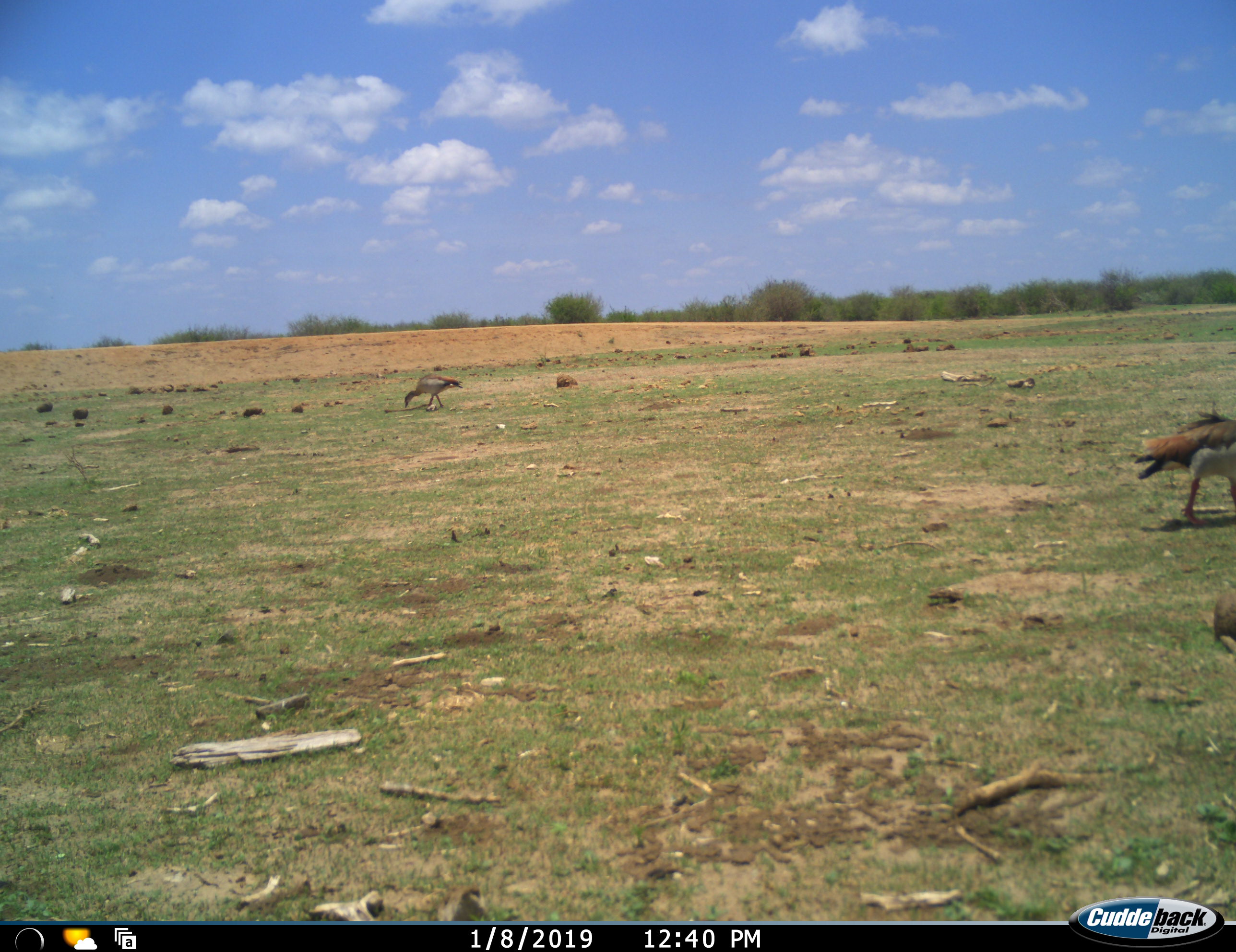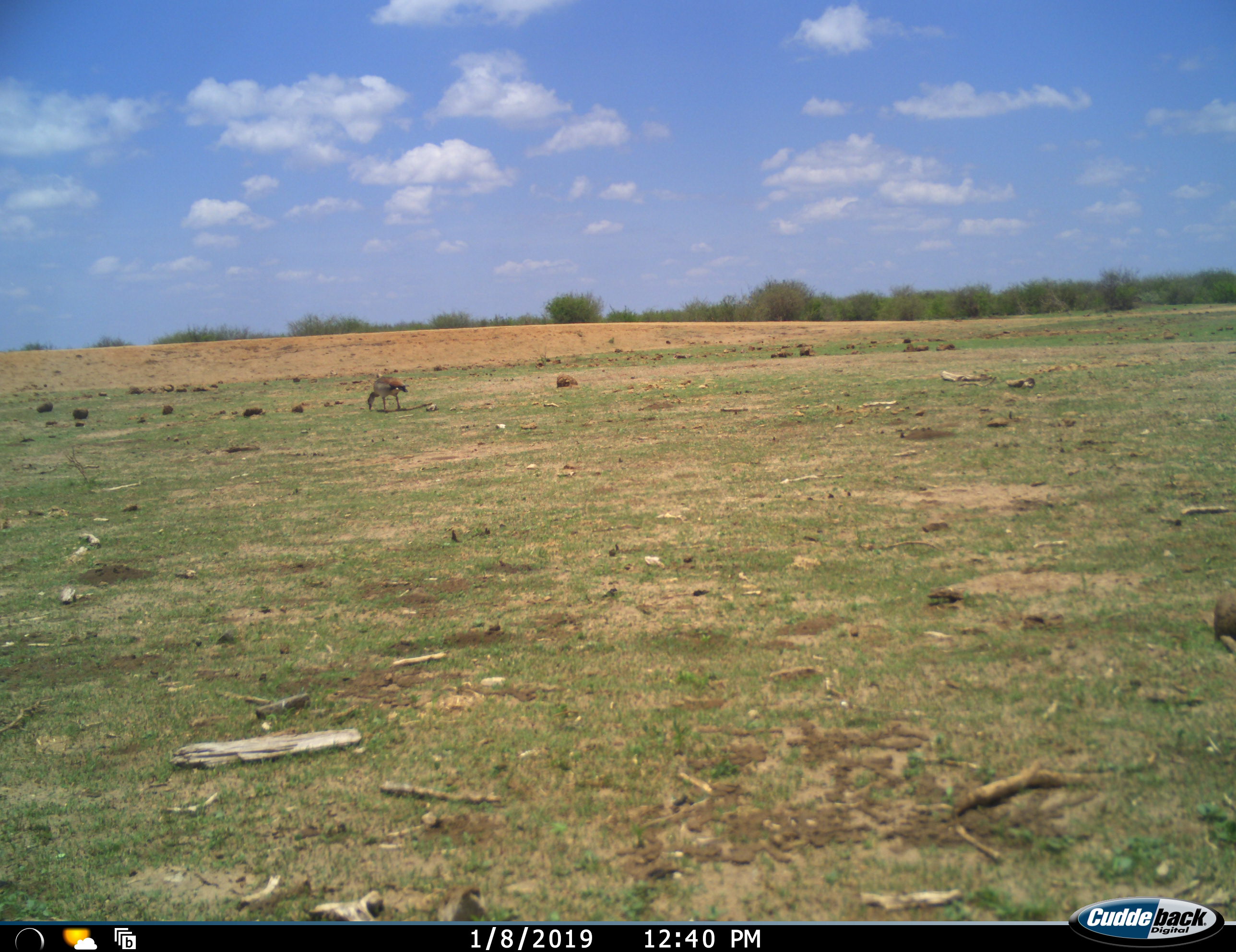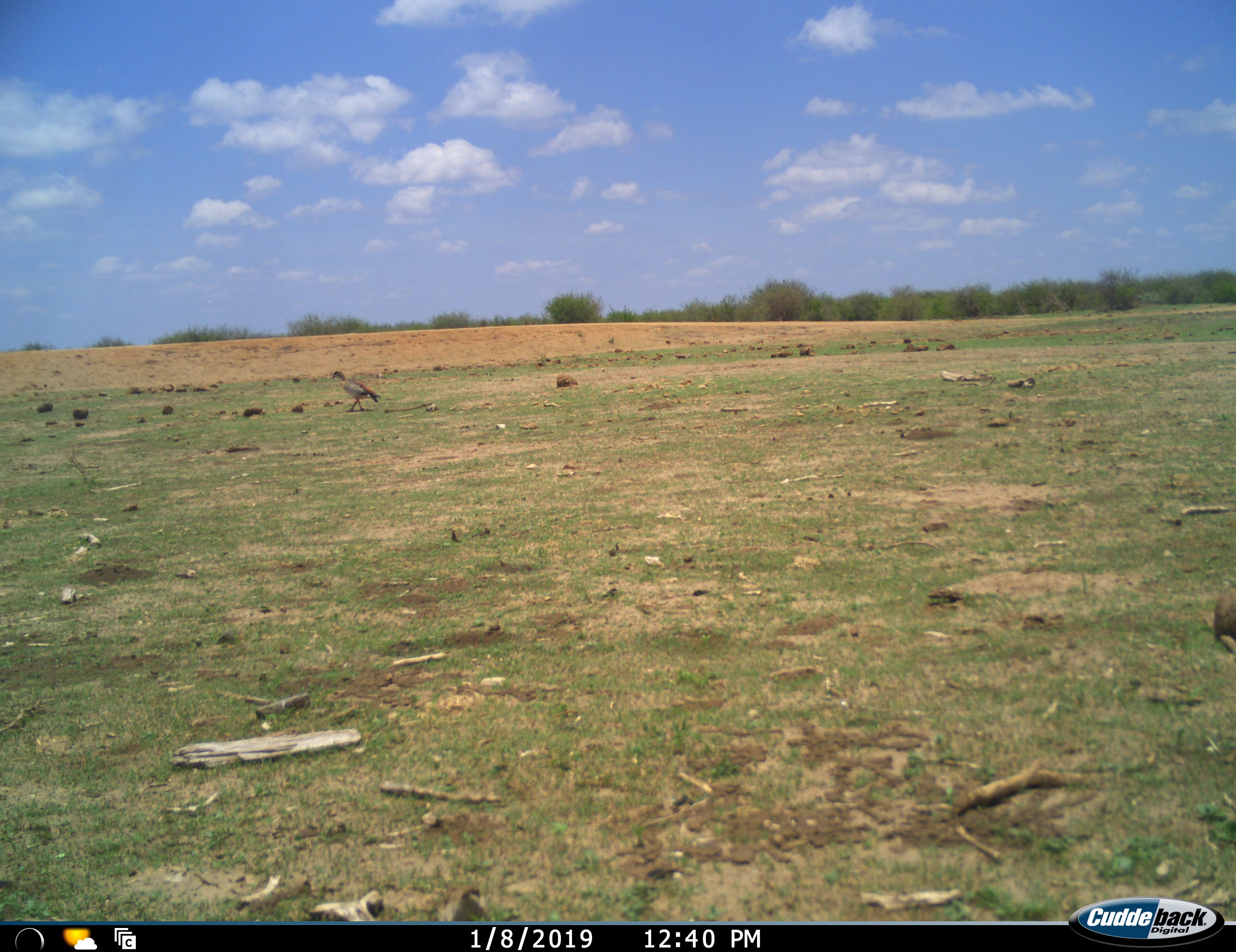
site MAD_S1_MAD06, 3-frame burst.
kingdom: Animalia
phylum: Chordata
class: Aves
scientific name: Aves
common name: bird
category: birdother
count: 2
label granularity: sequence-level